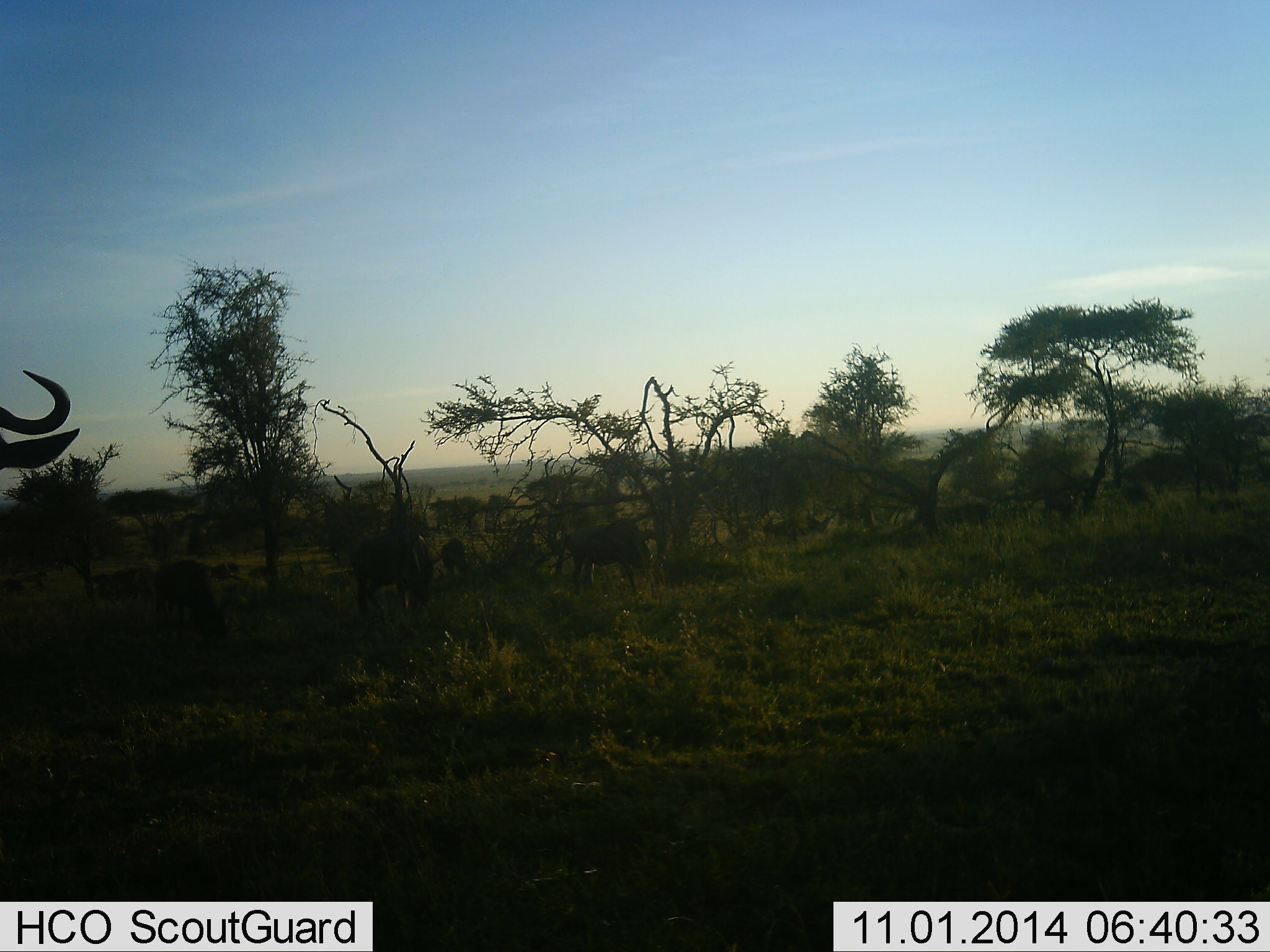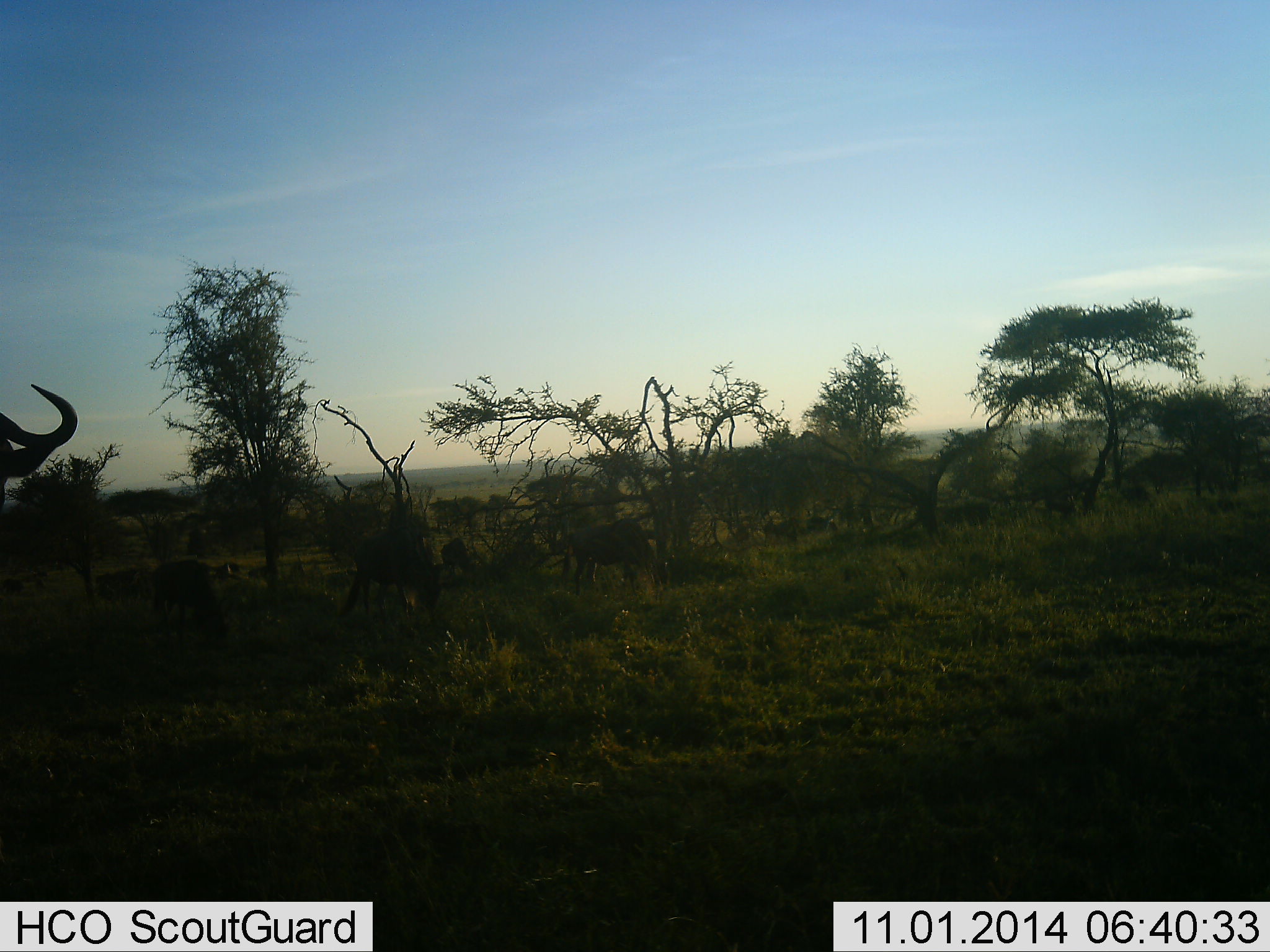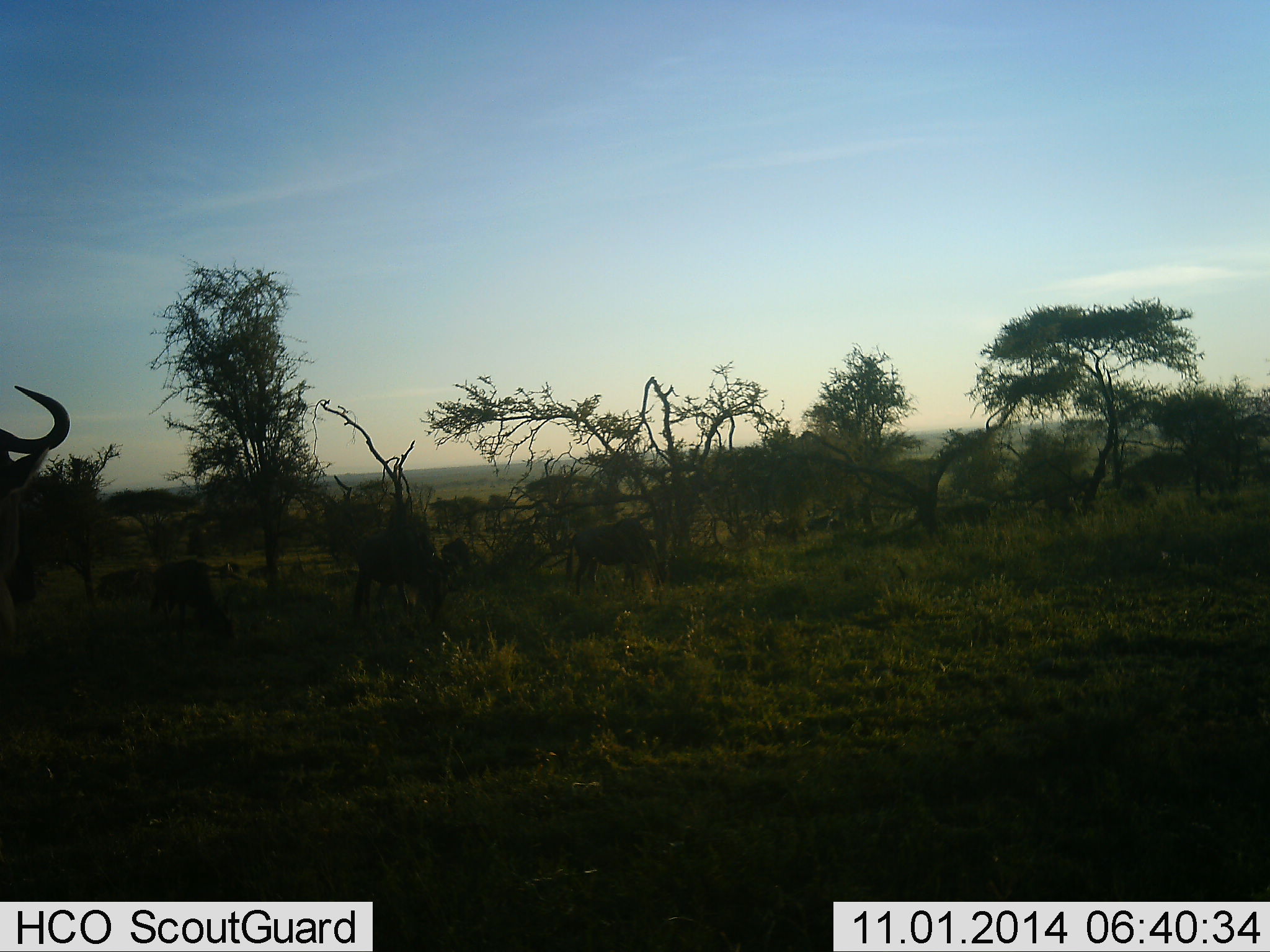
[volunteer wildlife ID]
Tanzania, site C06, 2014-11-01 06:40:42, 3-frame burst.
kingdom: Animalia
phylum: Chordata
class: Mammalia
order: Artiodactyla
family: Bovidae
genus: Connochaetes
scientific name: Connochaetes taurinus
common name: blue wildebeest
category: wildebeest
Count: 11-50.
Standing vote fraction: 40%.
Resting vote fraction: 0%.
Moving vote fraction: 40%.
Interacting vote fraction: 0%.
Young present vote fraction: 0%.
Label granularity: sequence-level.